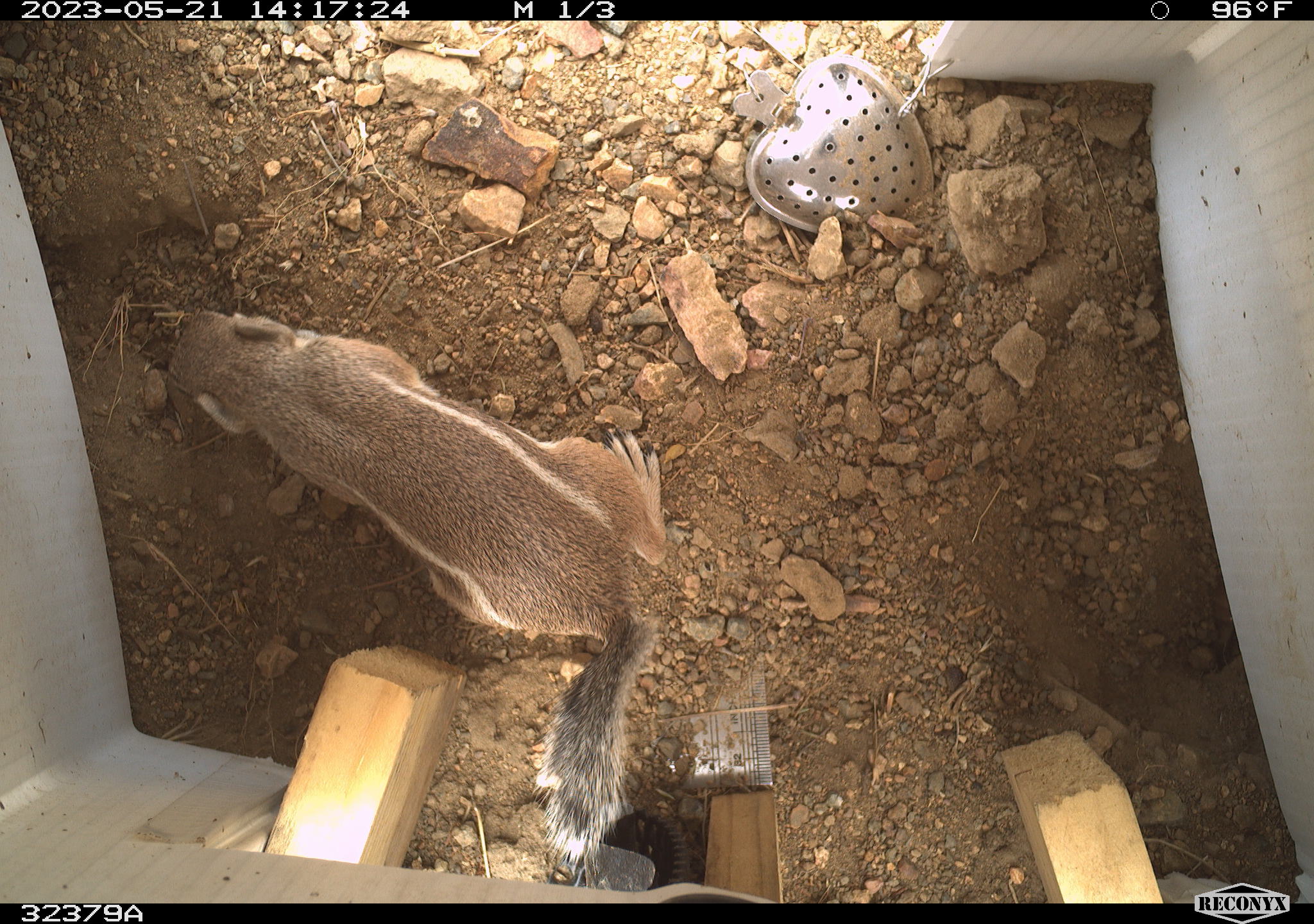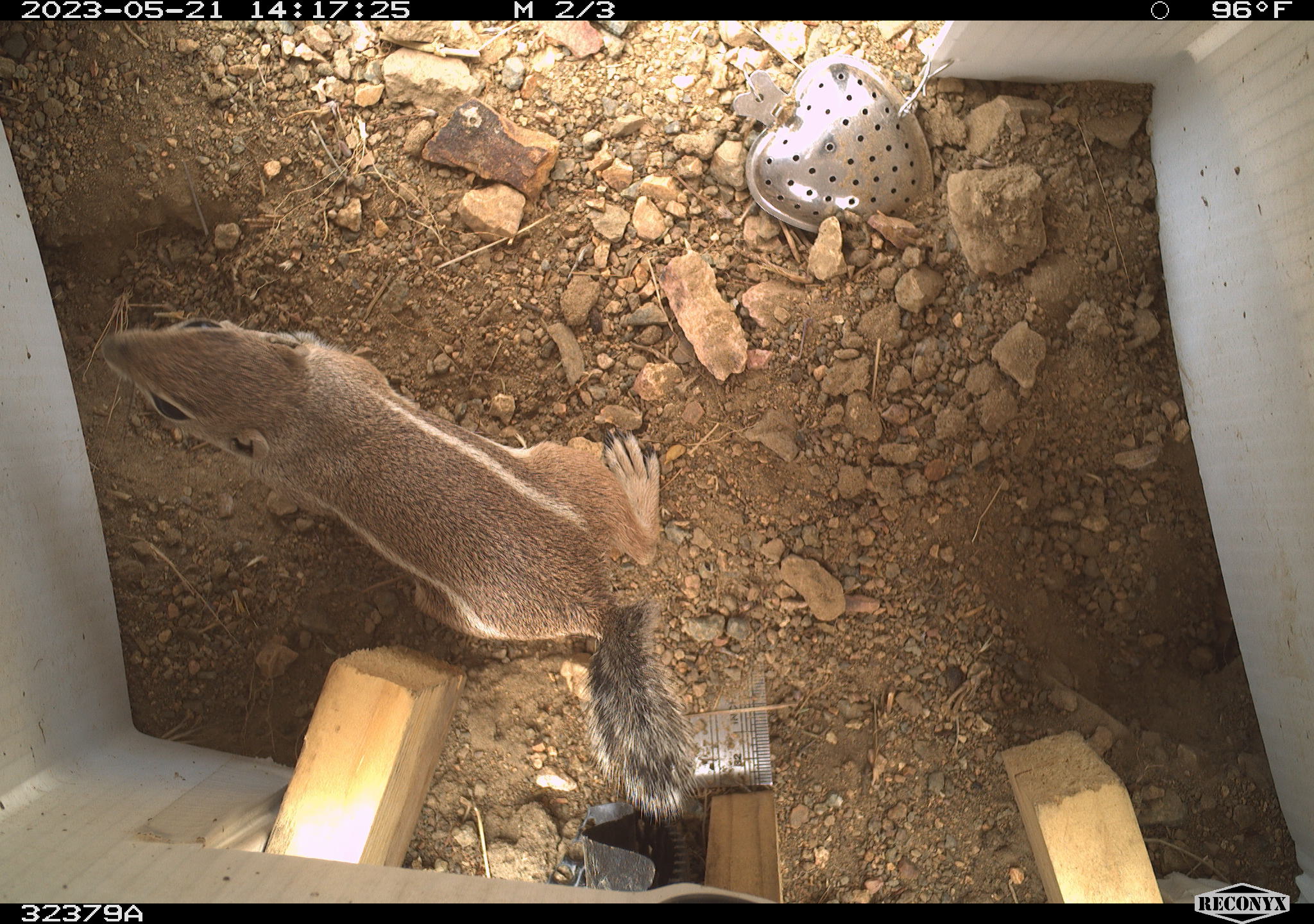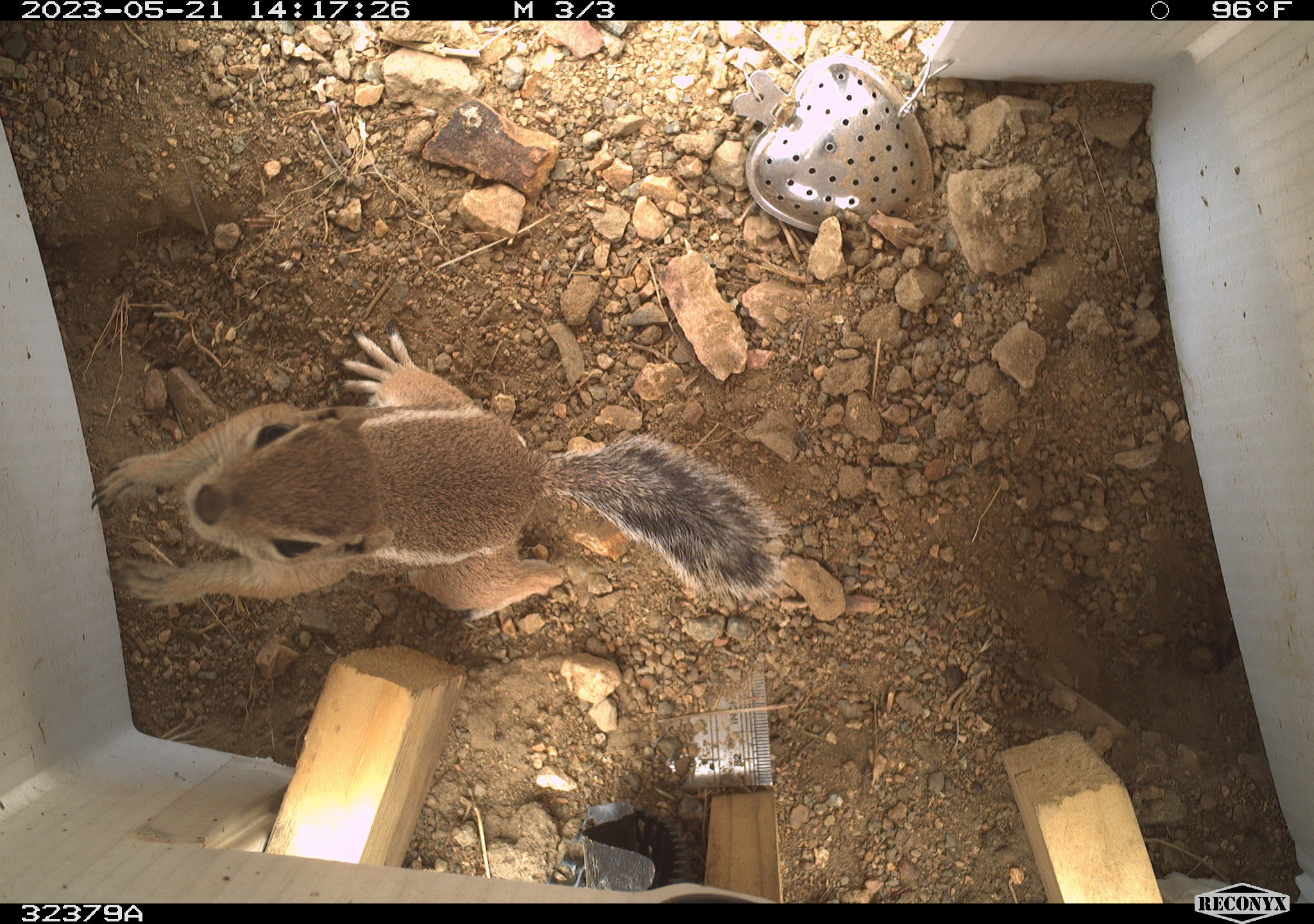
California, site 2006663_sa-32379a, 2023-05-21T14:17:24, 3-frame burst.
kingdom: Animalia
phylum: Chordata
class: Mammalia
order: Rodentia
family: Sciuridae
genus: Ammospermophilus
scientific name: Ammospermophilus leucurus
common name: white-tailed antelope squirrel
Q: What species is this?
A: White-tailed antelope squirrel (Ammospermophilus leucurus).